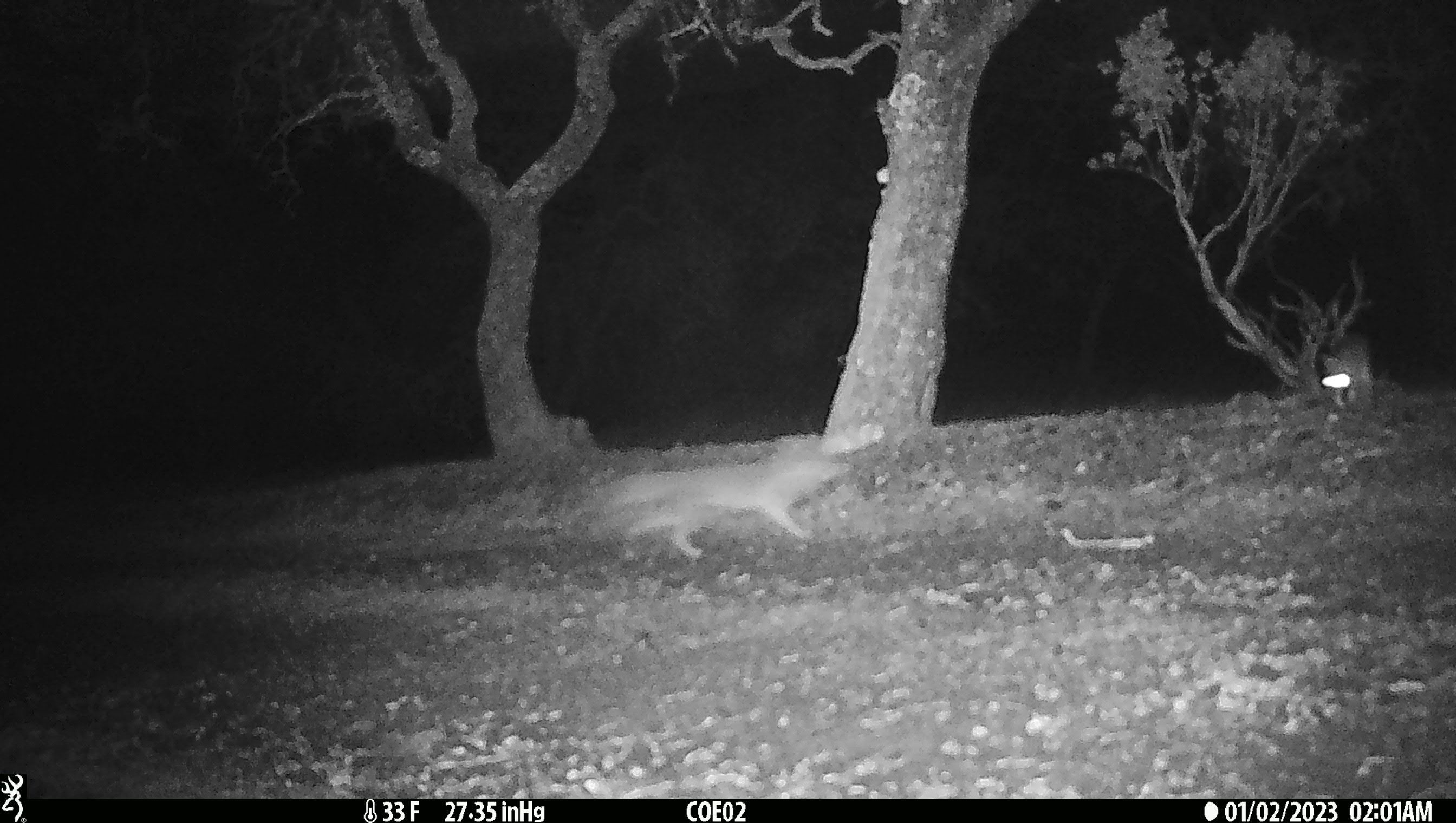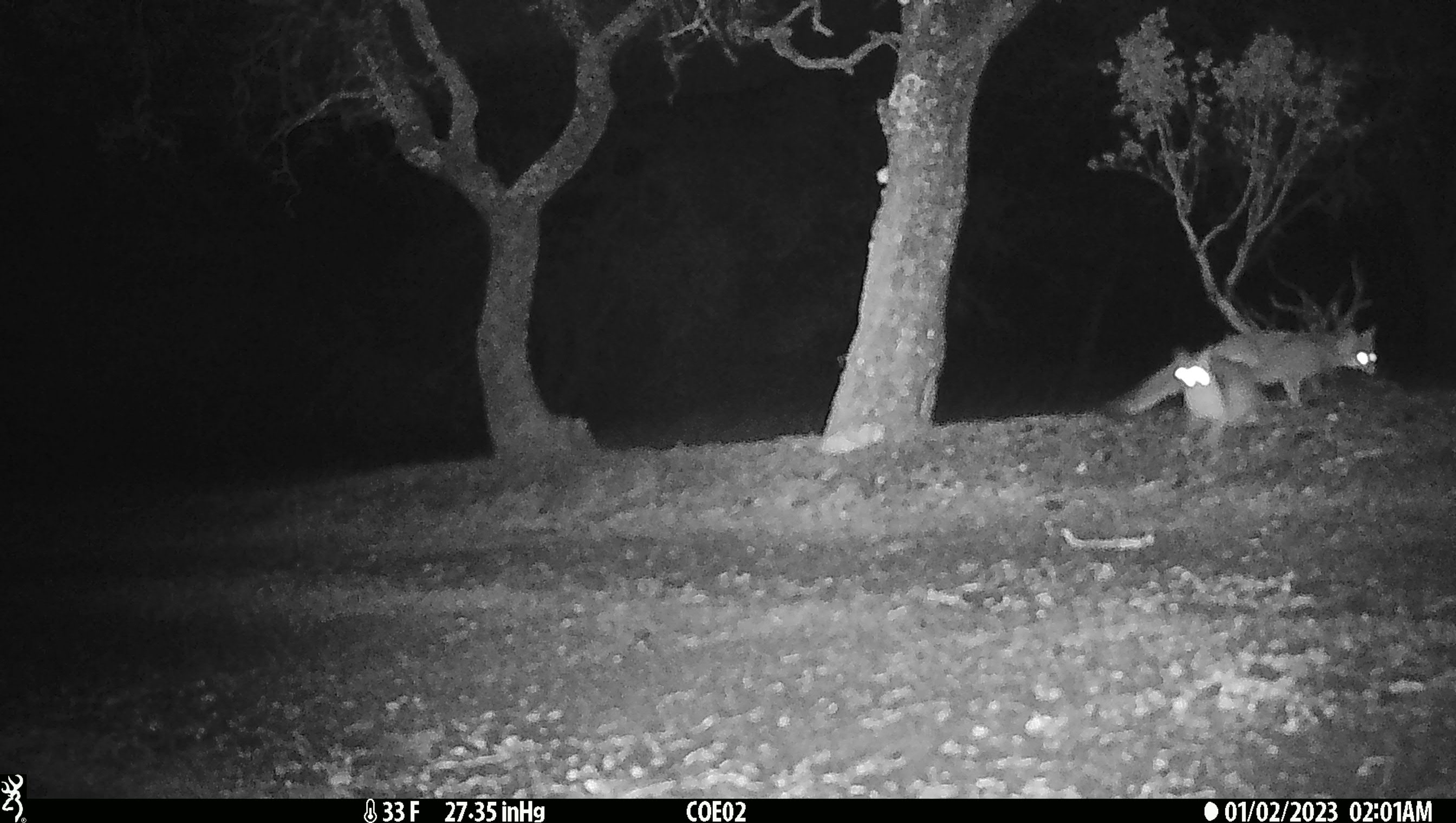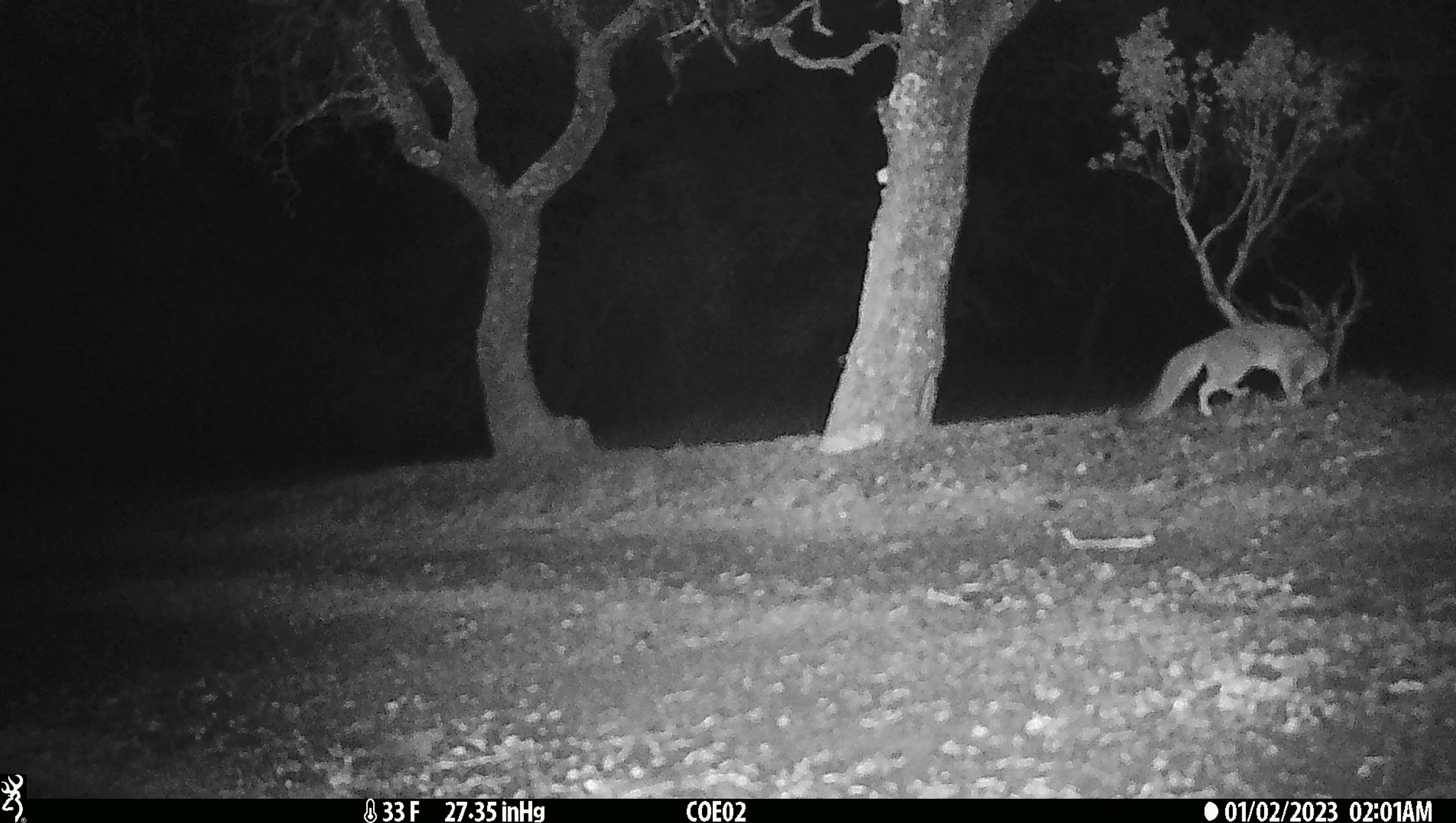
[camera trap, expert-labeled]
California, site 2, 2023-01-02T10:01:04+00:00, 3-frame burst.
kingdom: Animalia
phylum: Chordata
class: Mammalia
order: Carnivora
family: Canidae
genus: Urocyon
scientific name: Urocyon cinereoargenteus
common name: gray fox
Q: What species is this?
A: Gray fox (Urocyon cinereoargenteus).